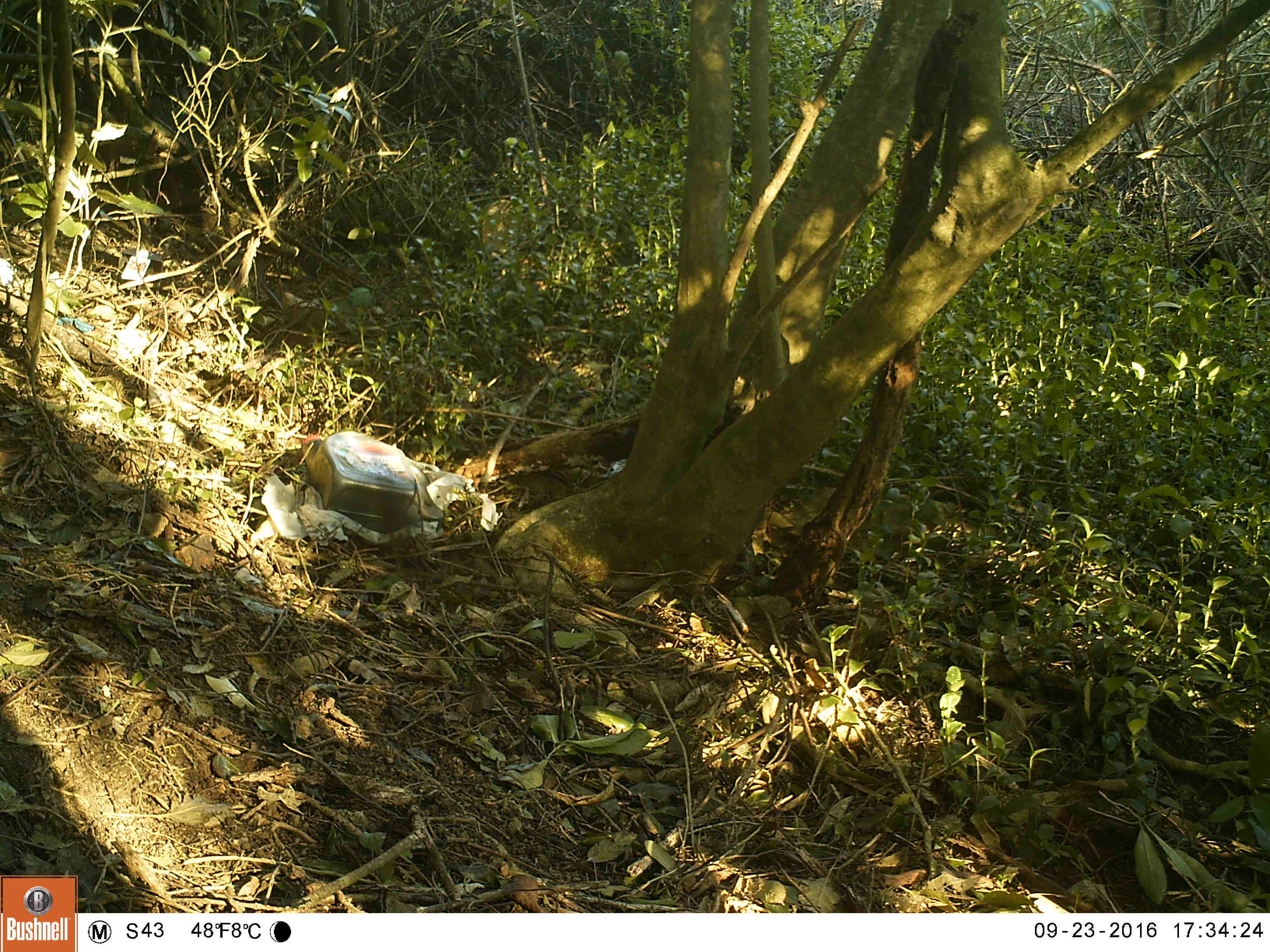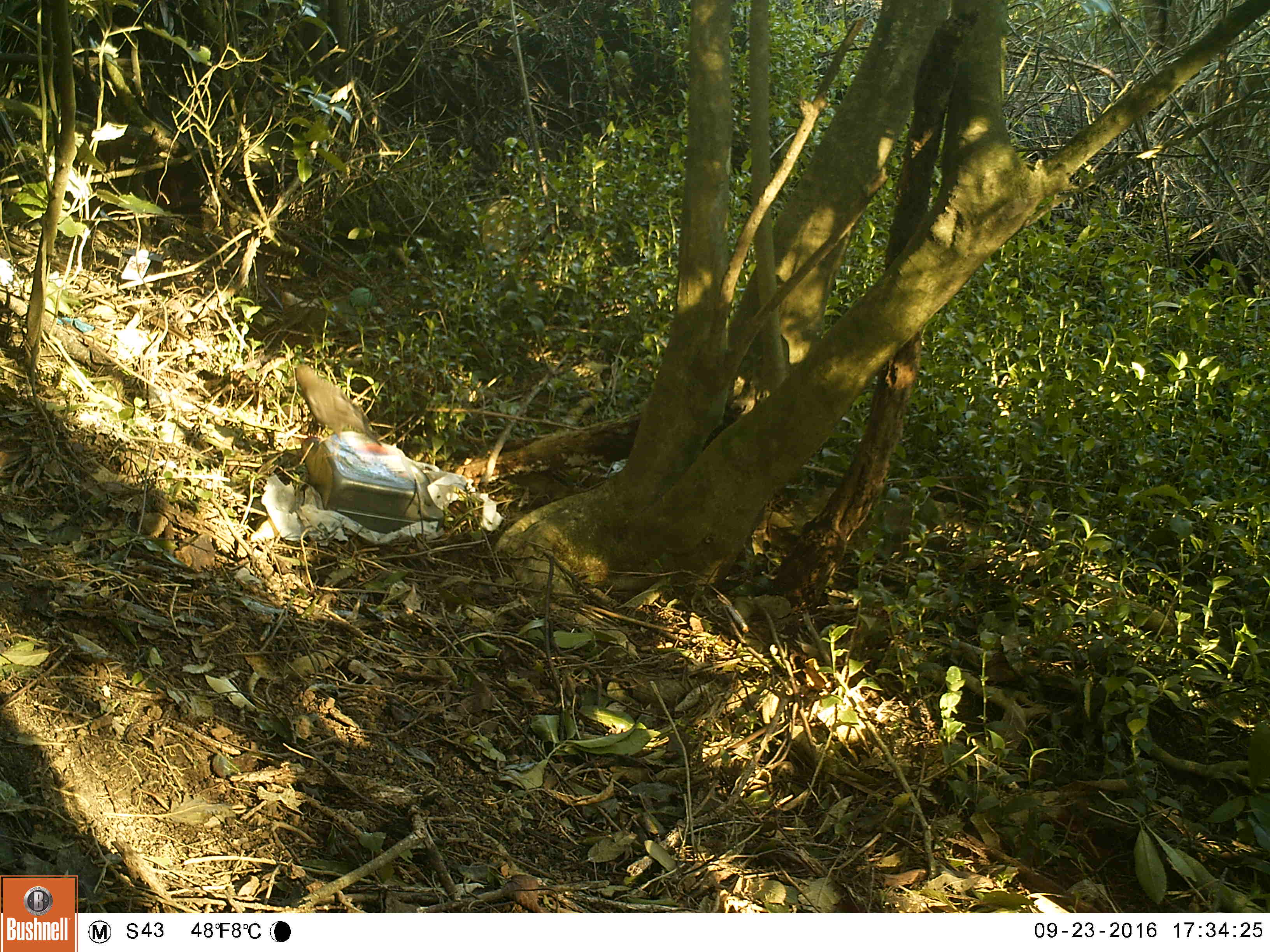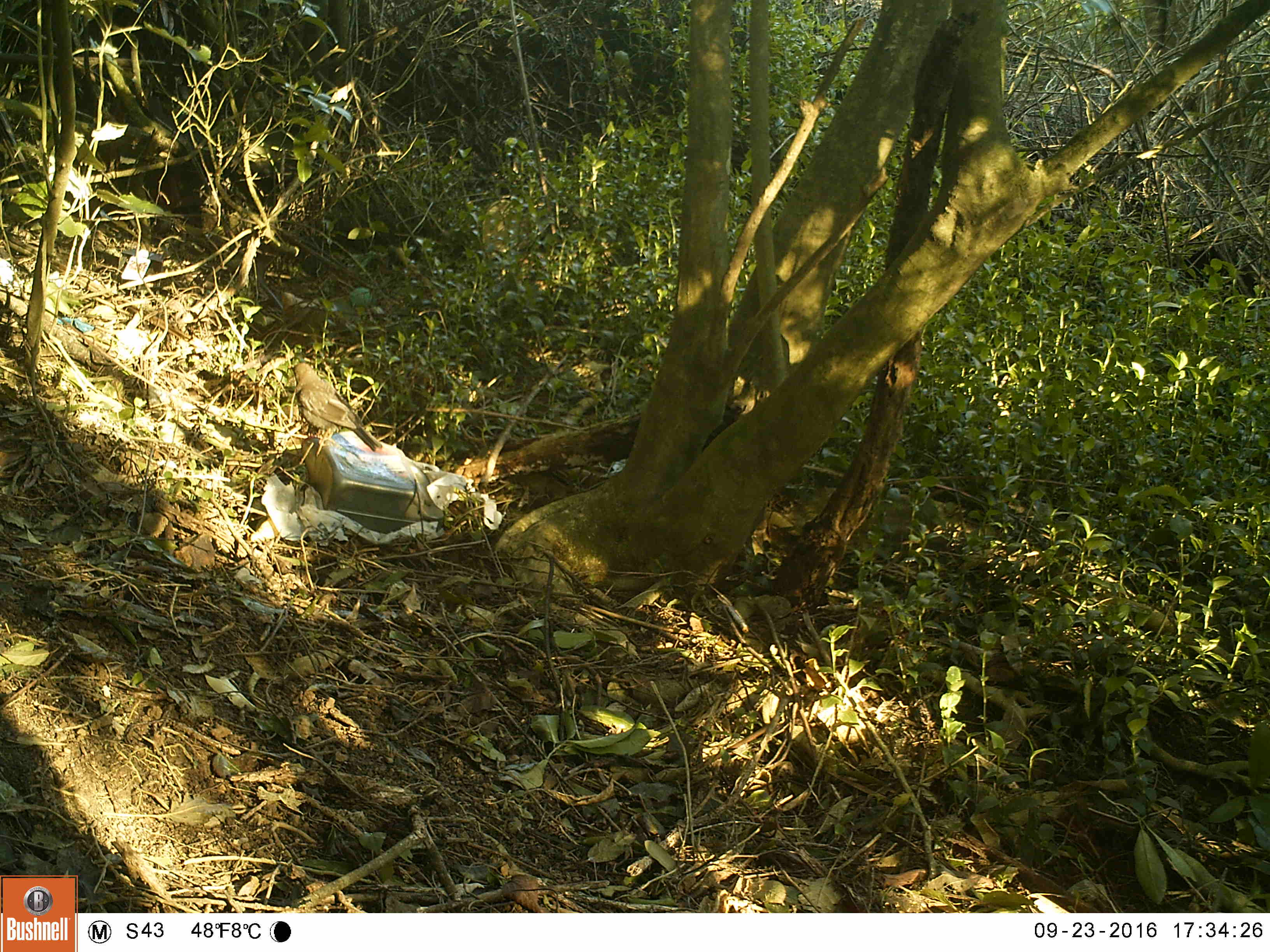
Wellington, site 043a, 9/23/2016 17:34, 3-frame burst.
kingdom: Animalia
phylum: Chordata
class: Aves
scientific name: Aves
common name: bird